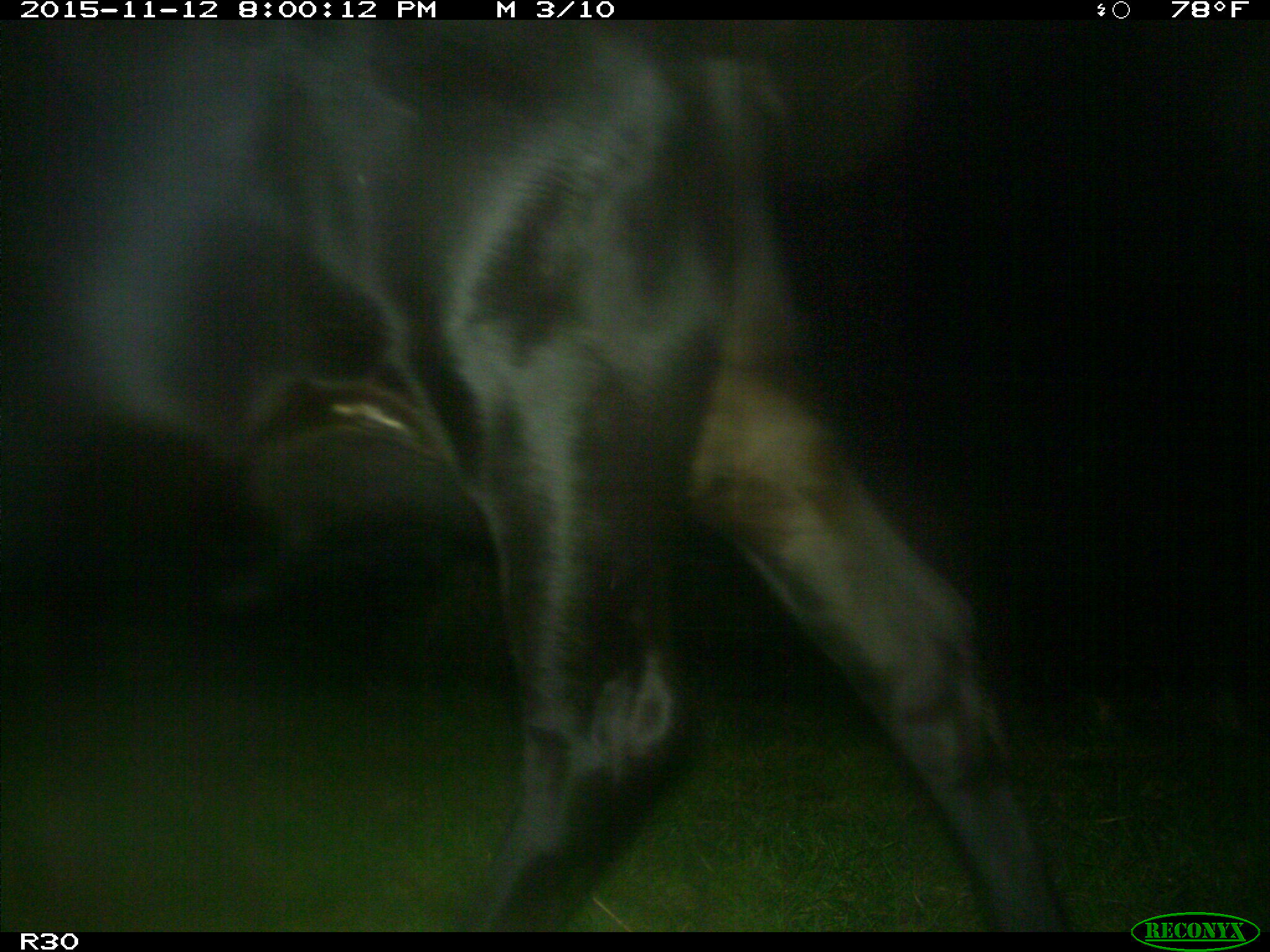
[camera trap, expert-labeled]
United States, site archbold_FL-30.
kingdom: Animalia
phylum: Chordata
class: Mammalia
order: Artiodactyla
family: Bovidae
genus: Bos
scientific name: Bos taurus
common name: domestic cow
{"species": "Bos taurus (domestic cow)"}